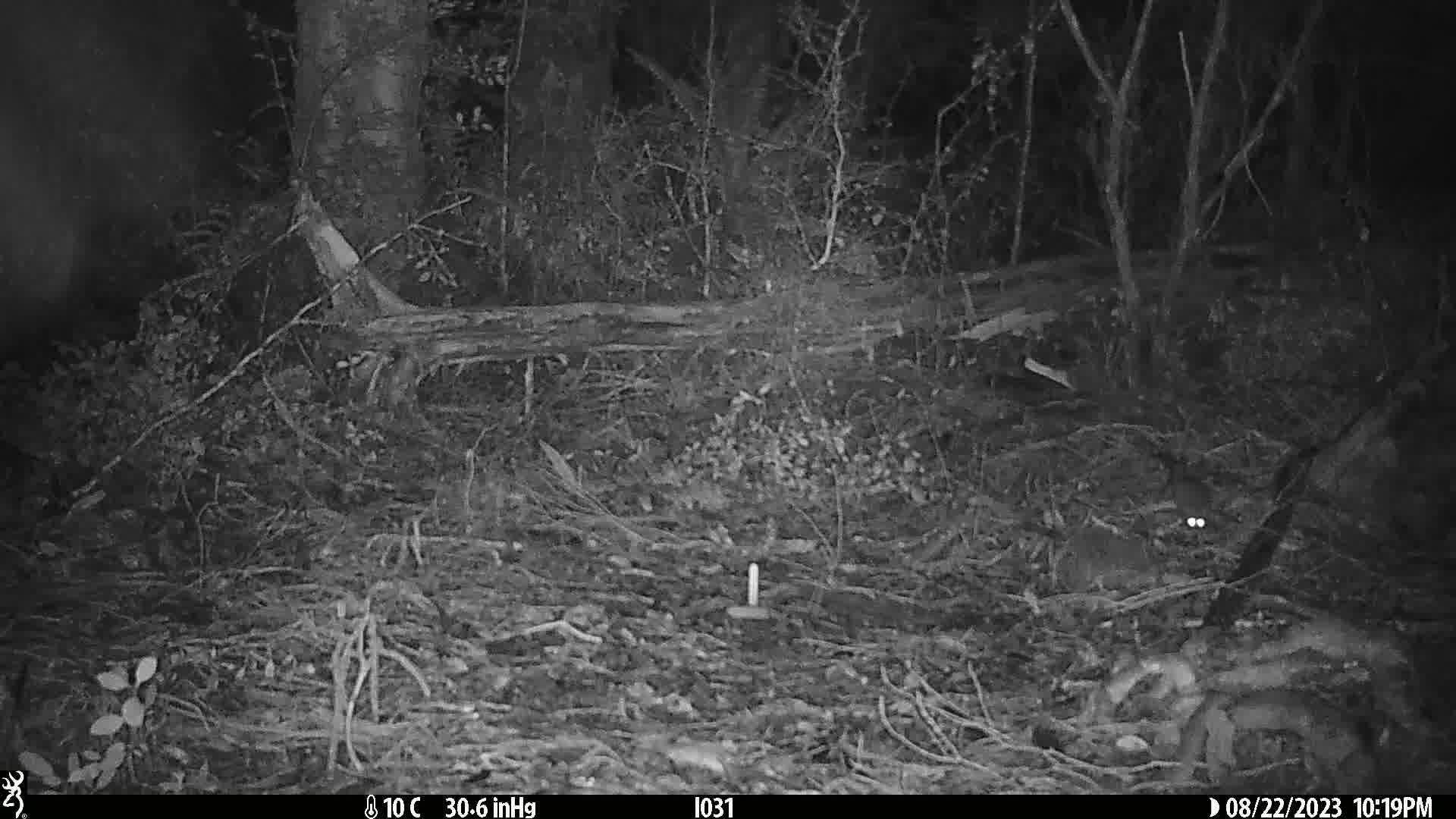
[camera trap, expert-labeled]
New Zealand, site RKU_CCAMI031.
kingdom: Animalia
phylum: Chordata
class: Mammalia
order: Rodentia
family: Muridae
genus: Rattus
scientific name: Rattus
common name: rat